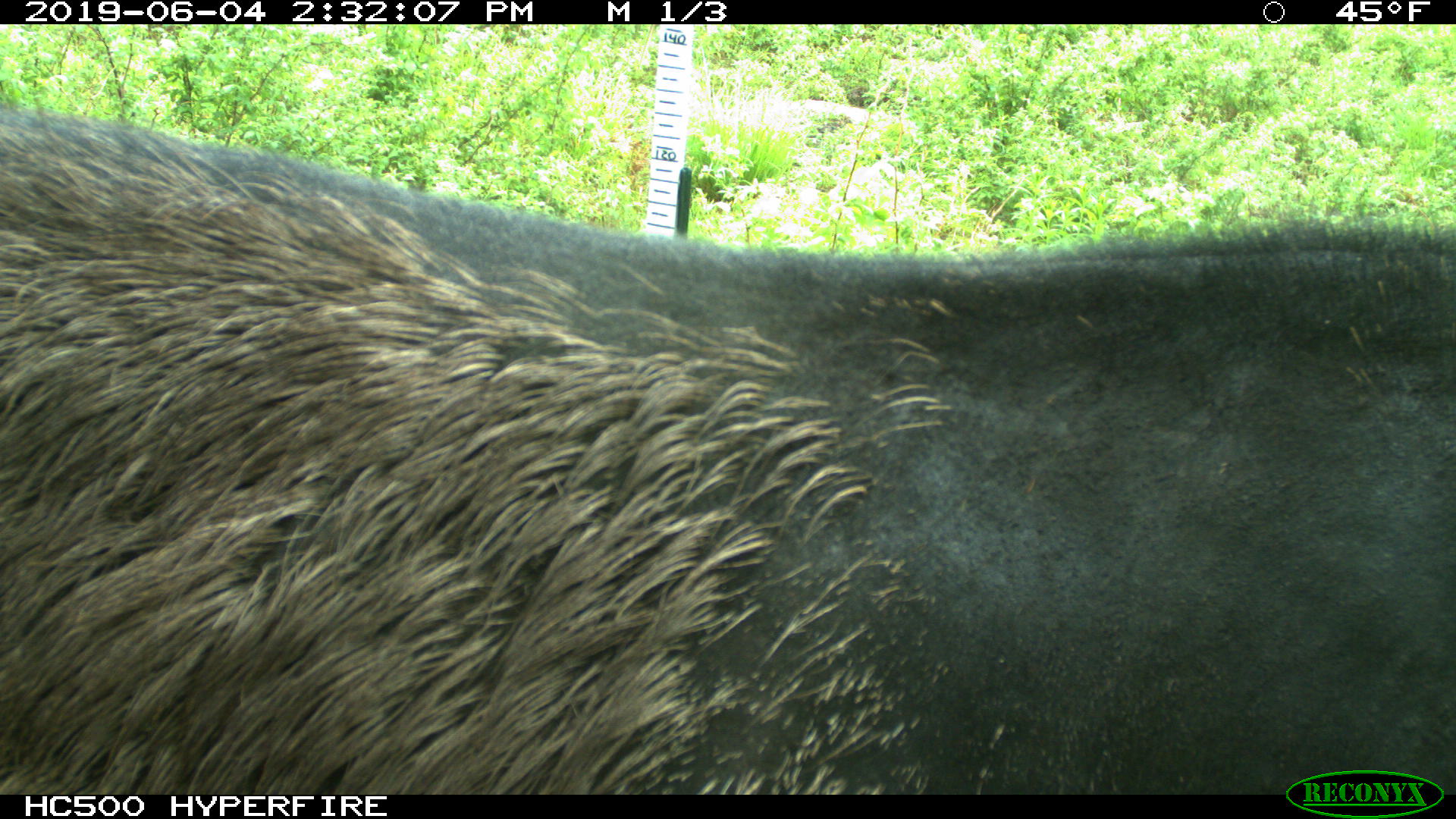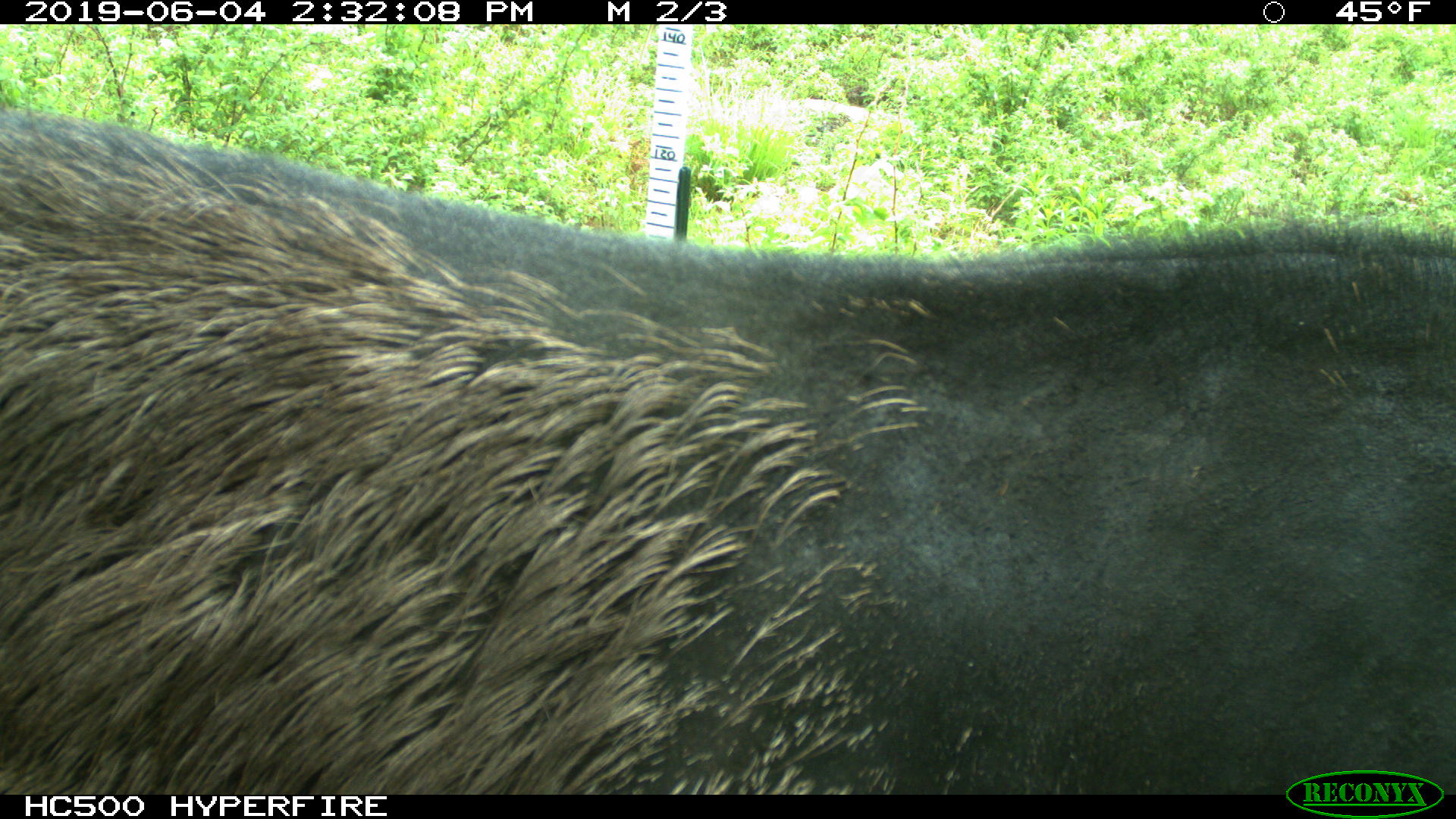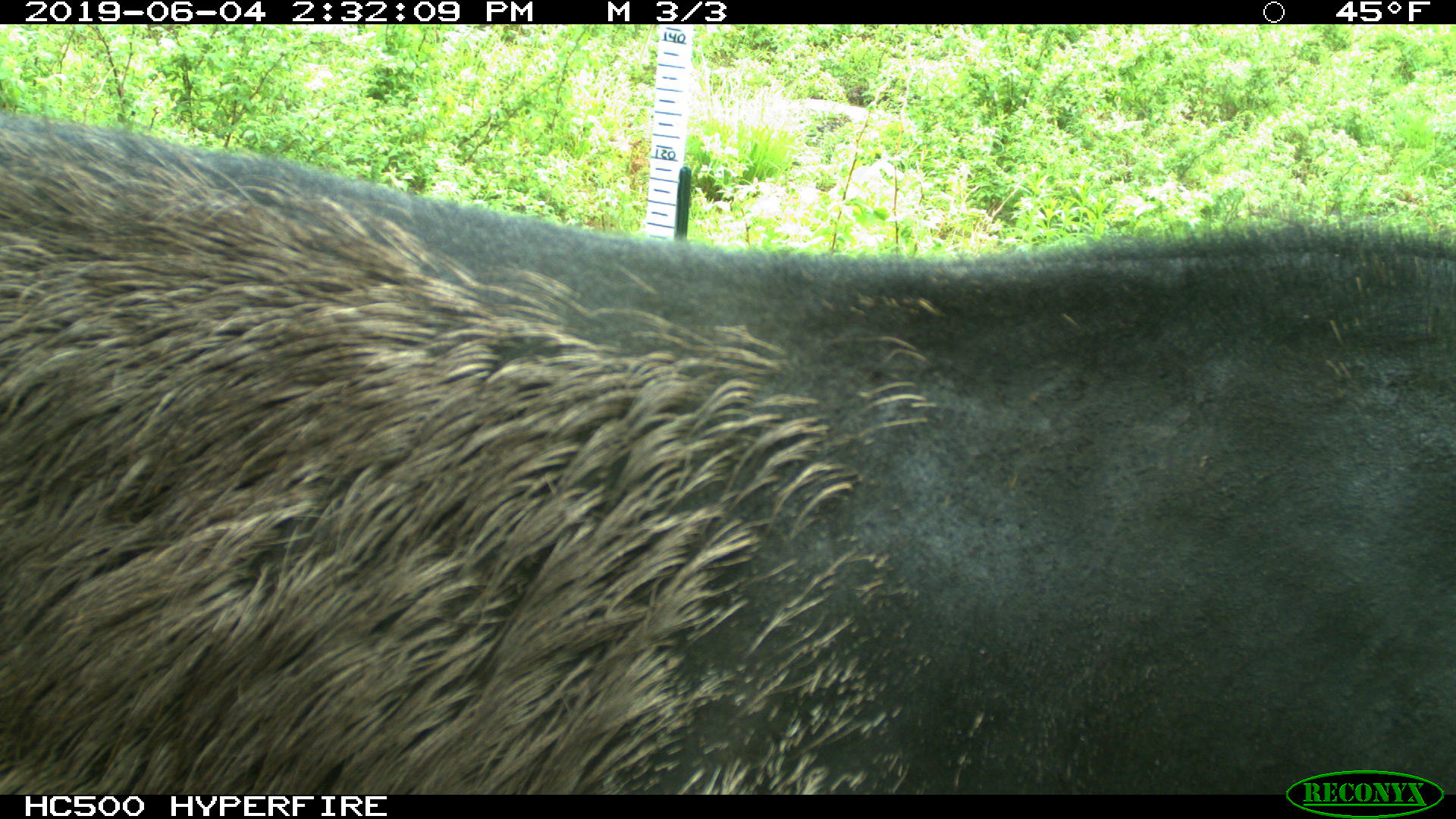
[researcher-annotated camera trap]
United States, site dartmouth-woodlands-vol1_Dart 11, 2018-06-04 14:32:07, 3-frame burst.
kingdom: Animalia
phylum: Chordata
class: Mammalia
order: Artiodactyla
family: Cervidae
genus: Alces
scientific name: Alces alces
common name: moose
Moose (Alces alces).